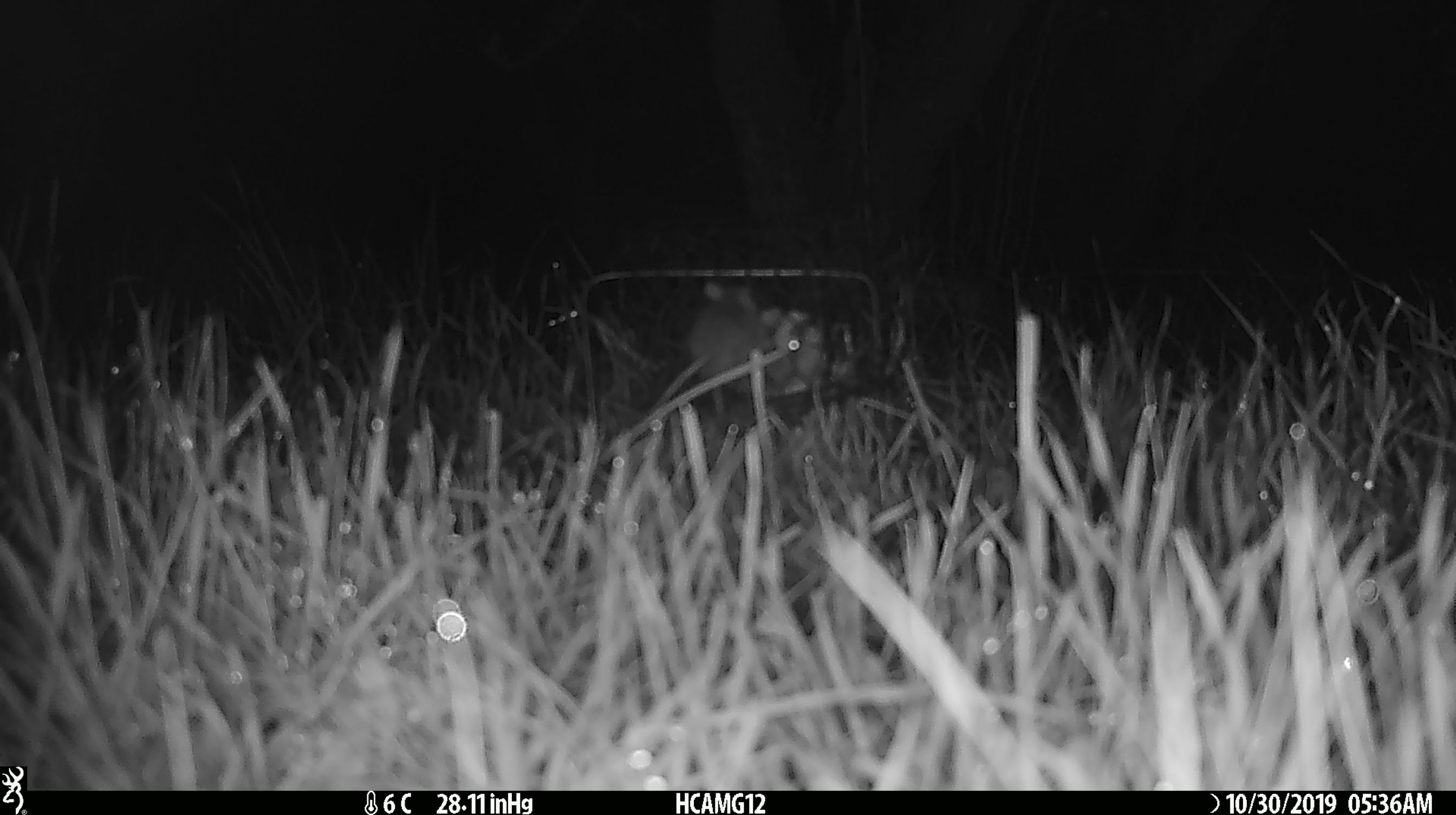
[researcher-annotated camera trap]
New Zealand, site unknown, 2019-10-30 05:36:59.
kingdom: Animalia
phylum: Chordata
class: Mammalia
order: Rodentia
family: Muridae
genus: Mus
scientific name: Mus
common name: mouse